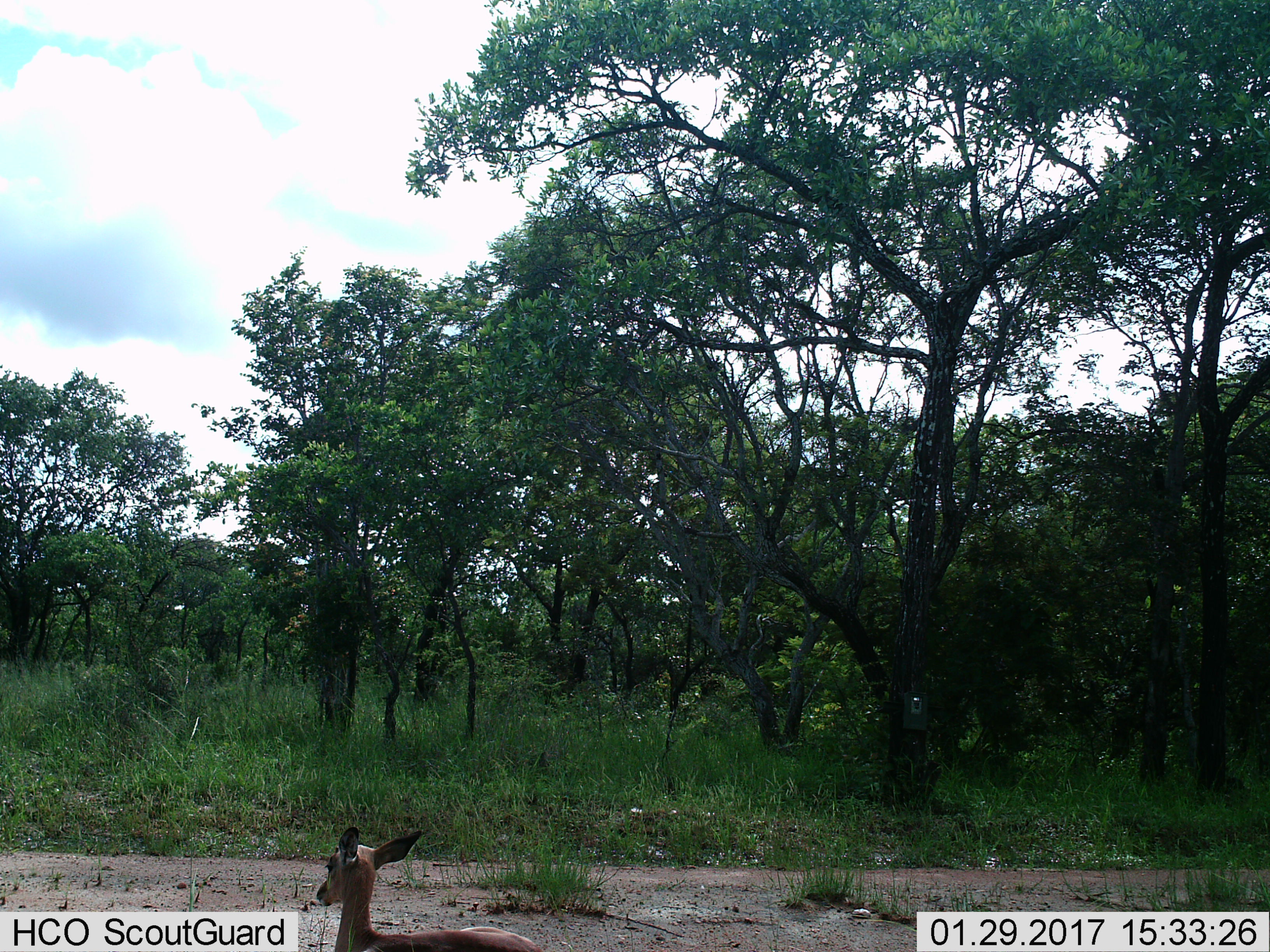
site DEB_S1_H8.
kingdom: Animalia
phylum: Chordata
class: Mammalia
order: Artiodactyla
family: Bovidae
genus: Aepyceros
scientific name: Aepyceros melampus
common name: impala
Impala (Aepyceros melampus), count 1. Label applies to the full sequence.